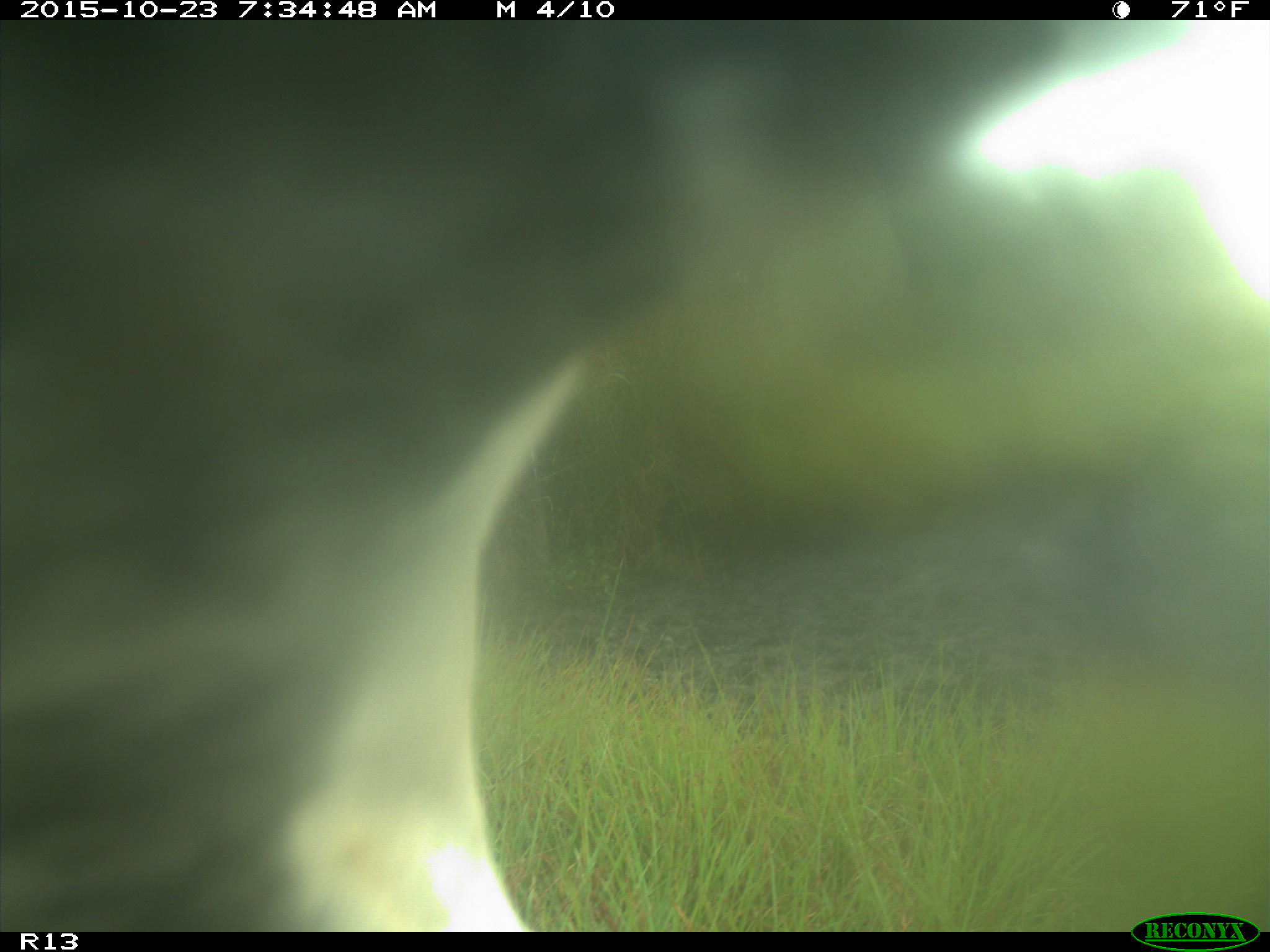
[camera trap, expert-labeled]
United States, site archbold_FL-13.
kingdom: Animalia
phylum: Chordata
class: Mammalia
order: Artiodactyla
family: Bovidae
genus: Bos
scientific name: Bos taurus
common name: domestic cow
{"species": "Bos taurus (domestic cow)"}